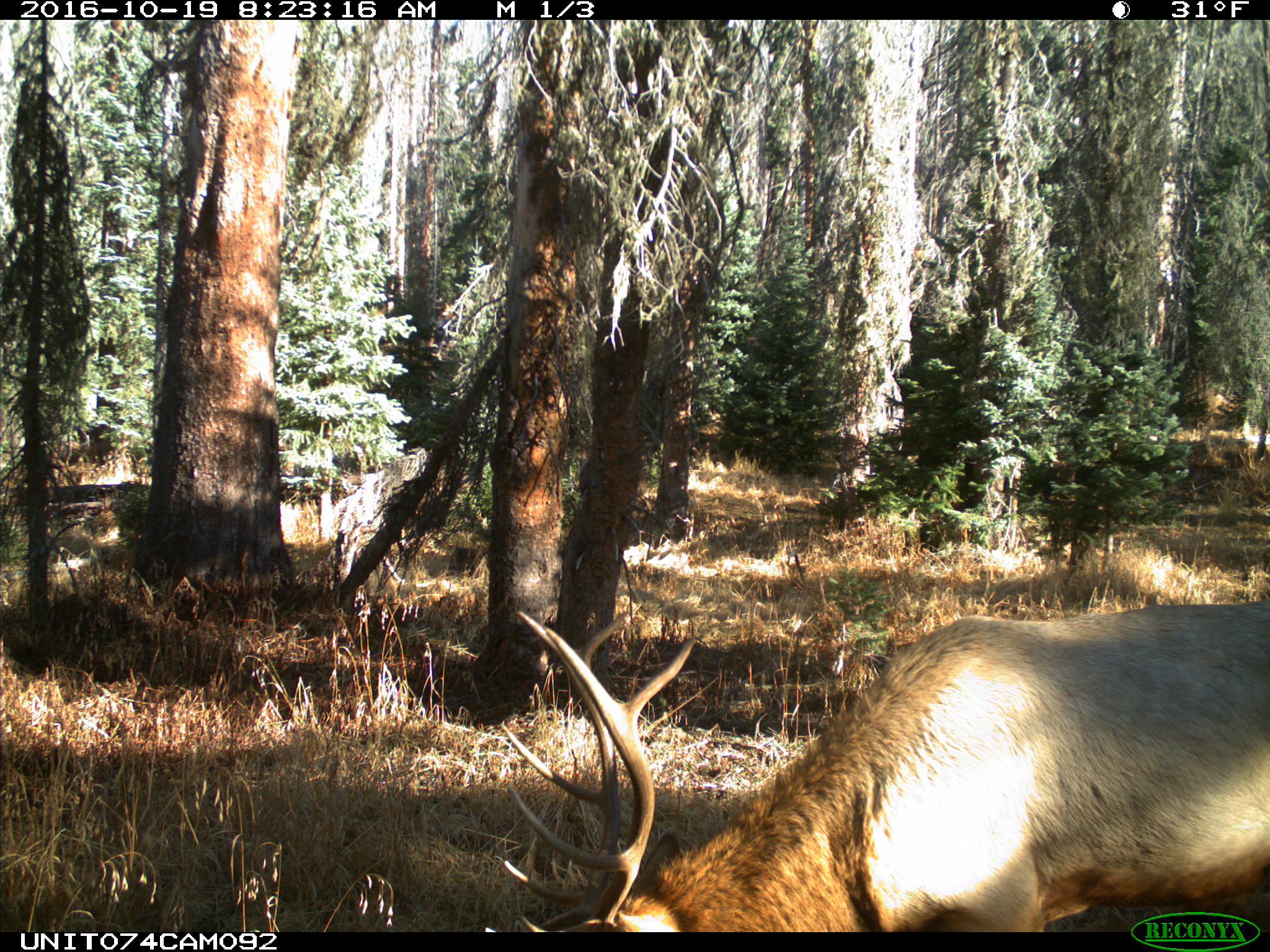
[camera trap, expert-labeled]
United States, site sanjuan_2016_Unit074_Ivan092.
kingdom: Animalia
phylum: Chordata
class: Mammalia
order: Artiodactyla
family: Cervidae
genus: Cervus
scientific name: Cervus elaphus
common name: red deer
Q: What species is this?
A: Cervus elaphus (red deer).